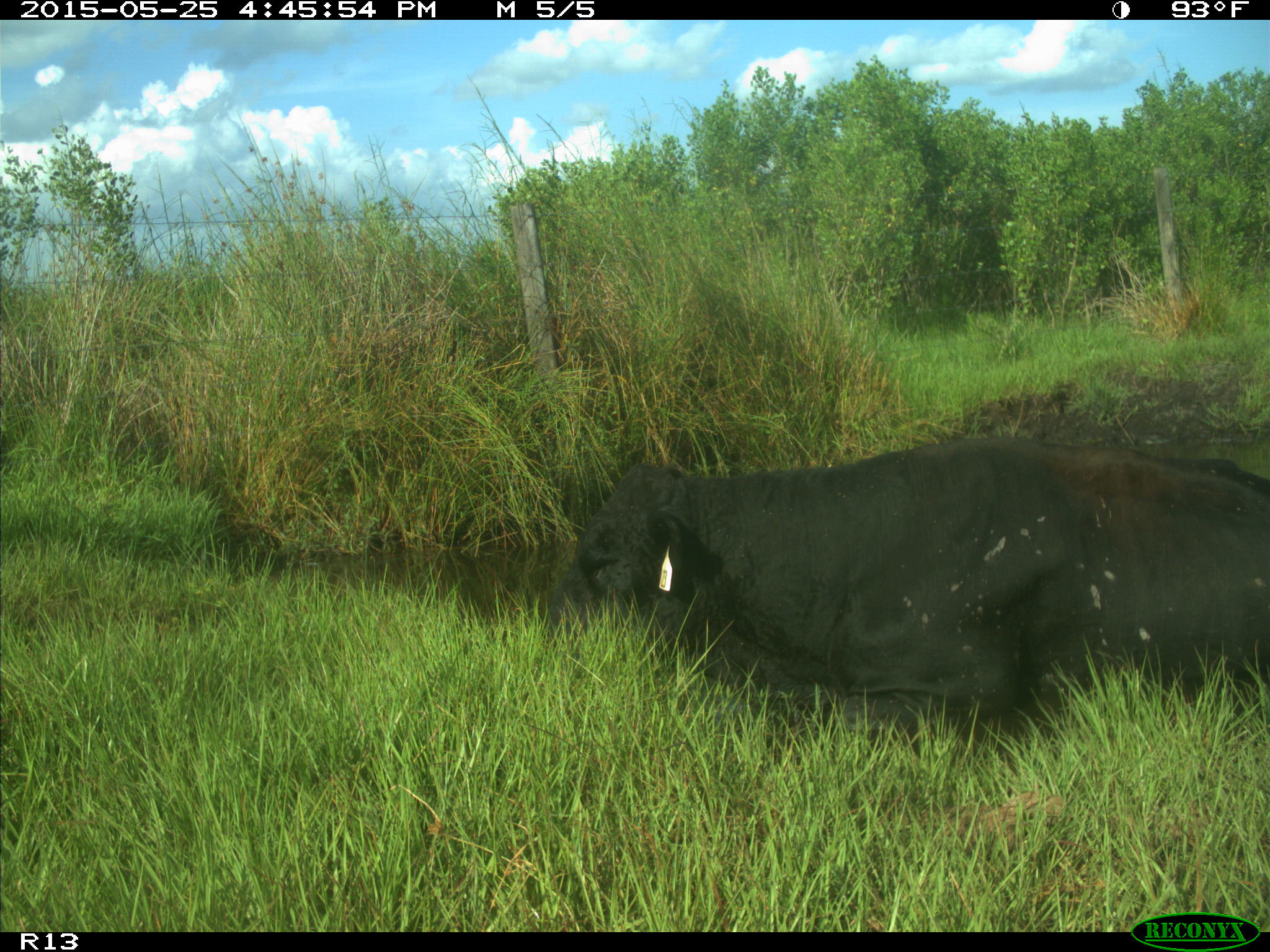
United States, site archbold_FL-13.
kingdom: Animalia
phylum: Chordata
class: Mammalia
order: Artiodactyla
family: Bovidae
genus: Bos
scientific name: Bos taurus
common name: domestic cow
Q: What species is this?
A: Bos taurus (domestic cow).